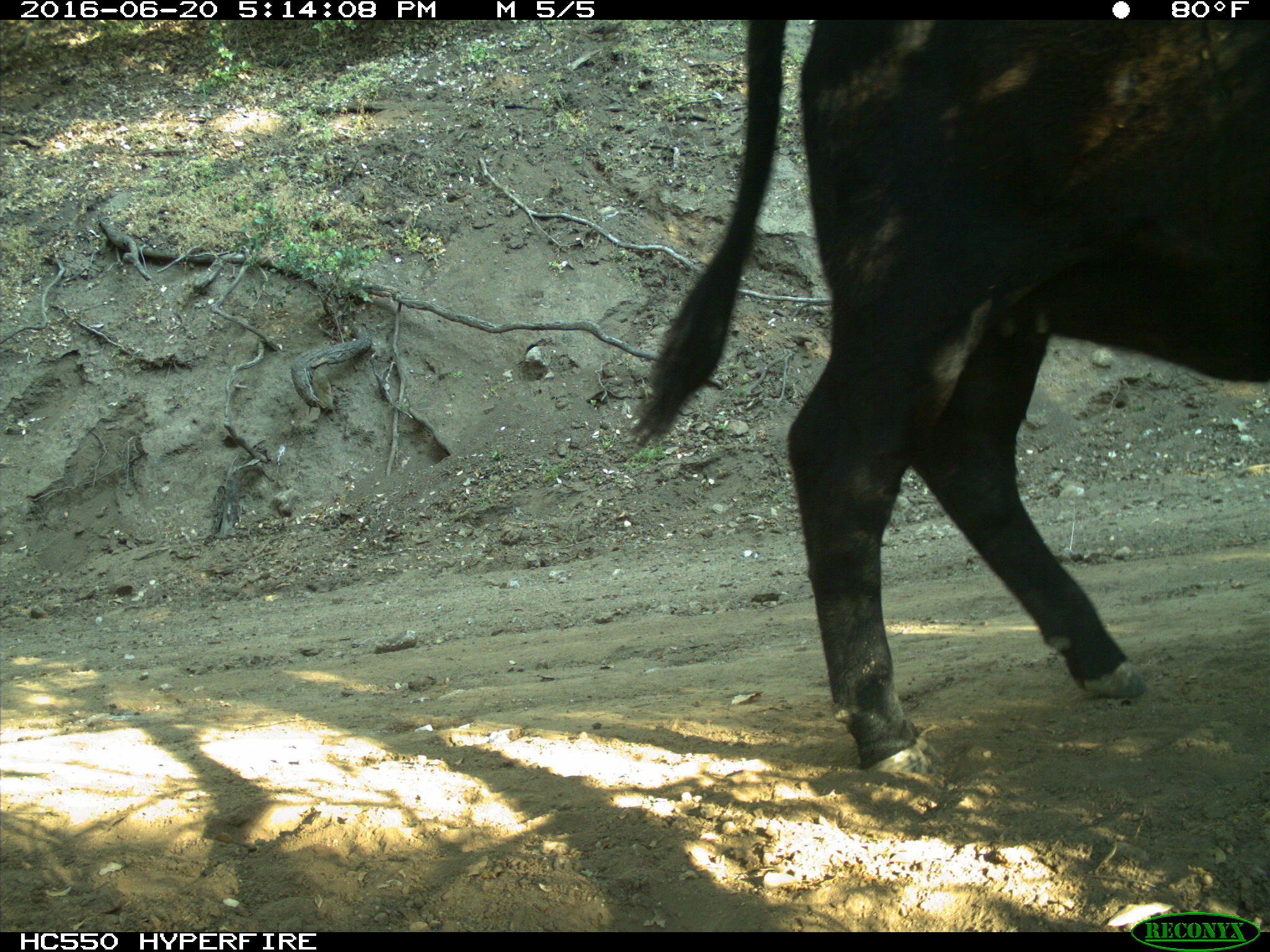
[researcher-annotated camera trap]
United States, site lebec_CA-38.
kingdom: Animalia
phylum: Chordata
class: Mammalia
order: Artiodactyla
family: Bovidae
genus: Bos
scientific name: Bos taurus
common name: domestic cow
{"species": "Bos taurus (domestic cow)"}